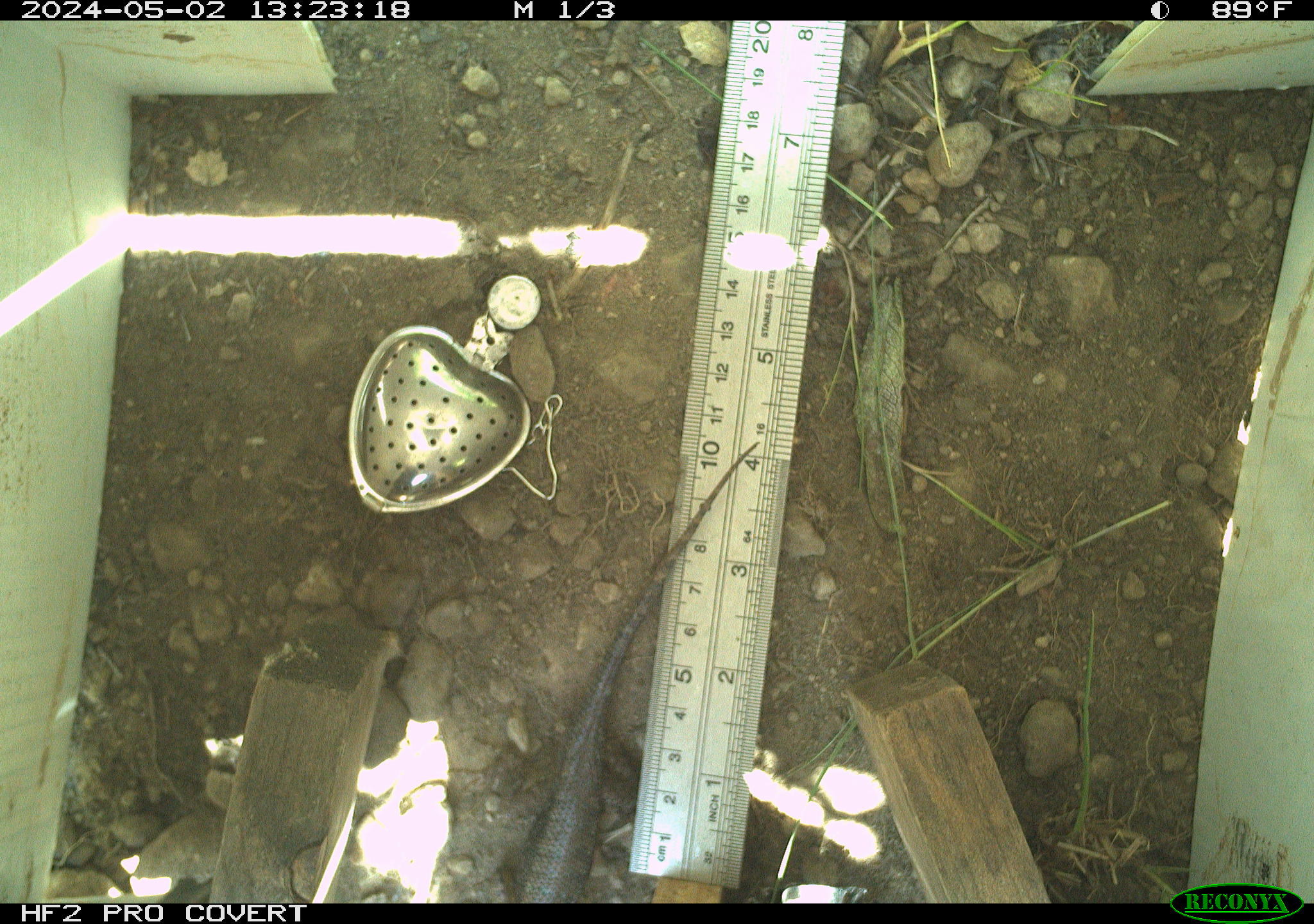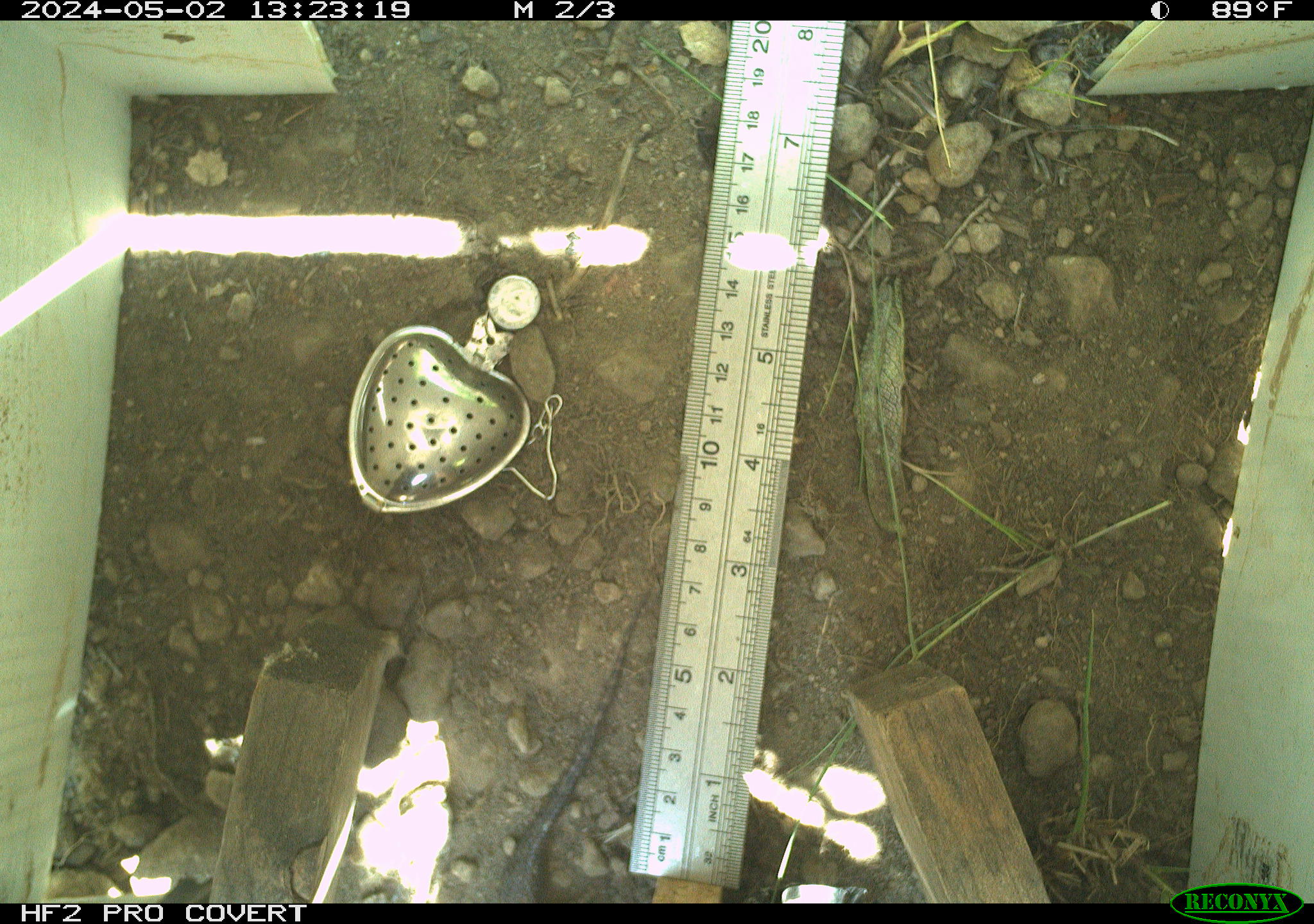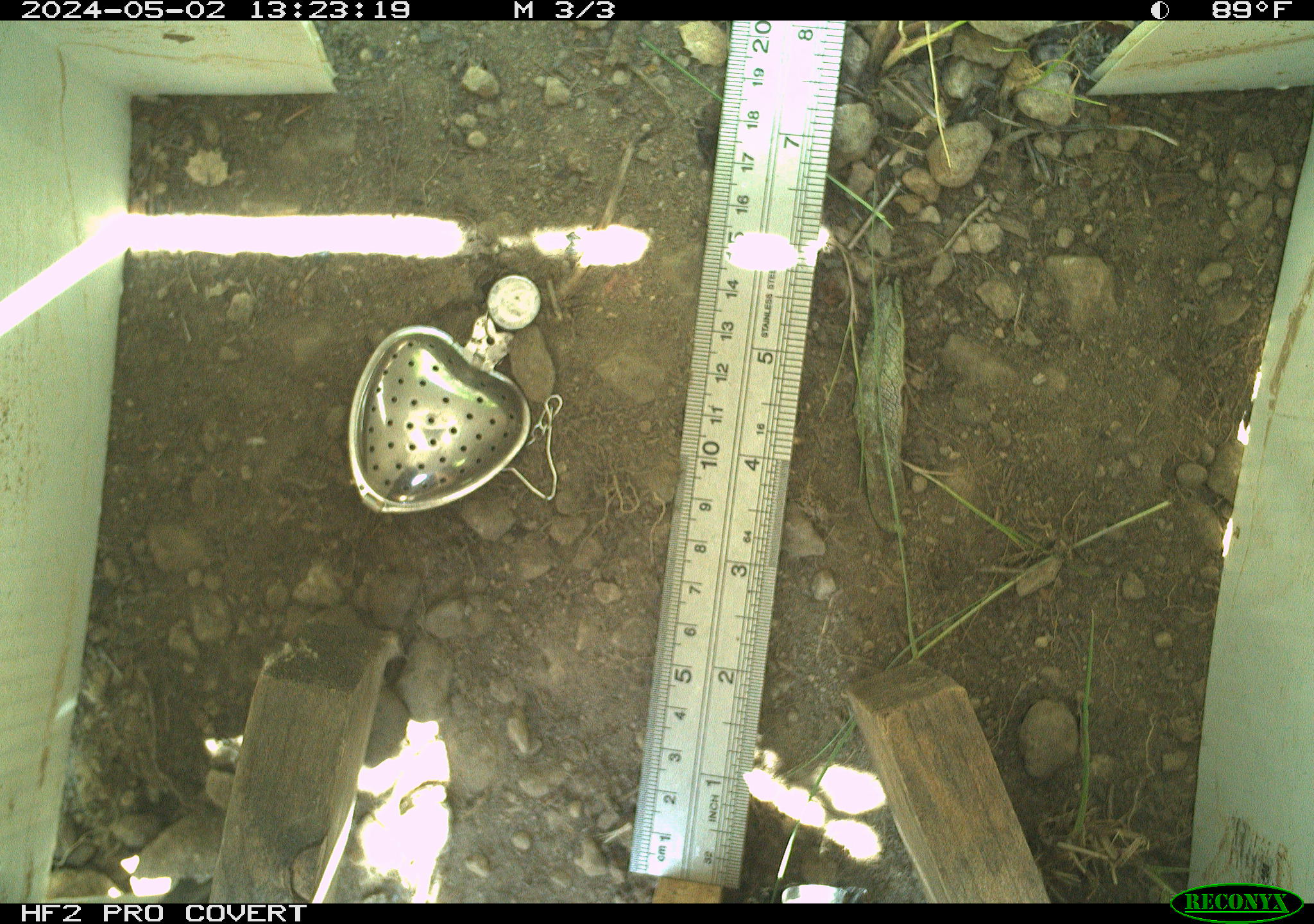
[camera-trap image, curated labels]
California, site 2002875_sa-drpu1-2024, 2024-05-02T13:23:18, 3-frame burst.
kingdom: Animalia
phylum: Chordata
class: Reptilia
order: Squamata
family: Phrynosomatidae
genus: Sceloporus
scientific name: Sceloporus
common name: spiny lizards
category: sceloporus species